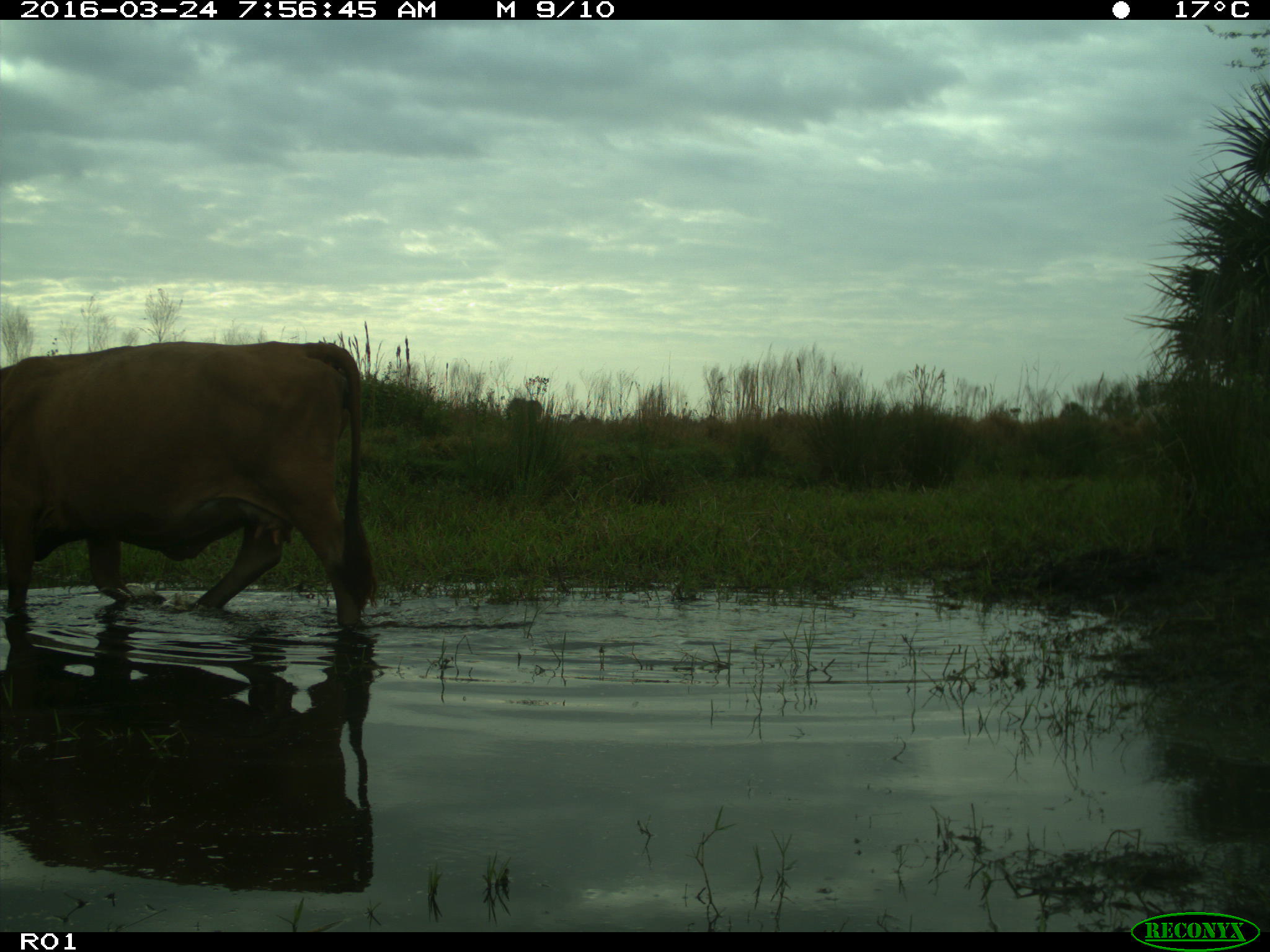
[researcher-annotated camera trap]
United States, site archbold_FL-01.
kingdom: Animalia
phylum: Chordata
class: Mammalia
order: Artiodactyla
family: Bovidae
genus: Bos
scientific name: Bos taurus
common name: domestic cow